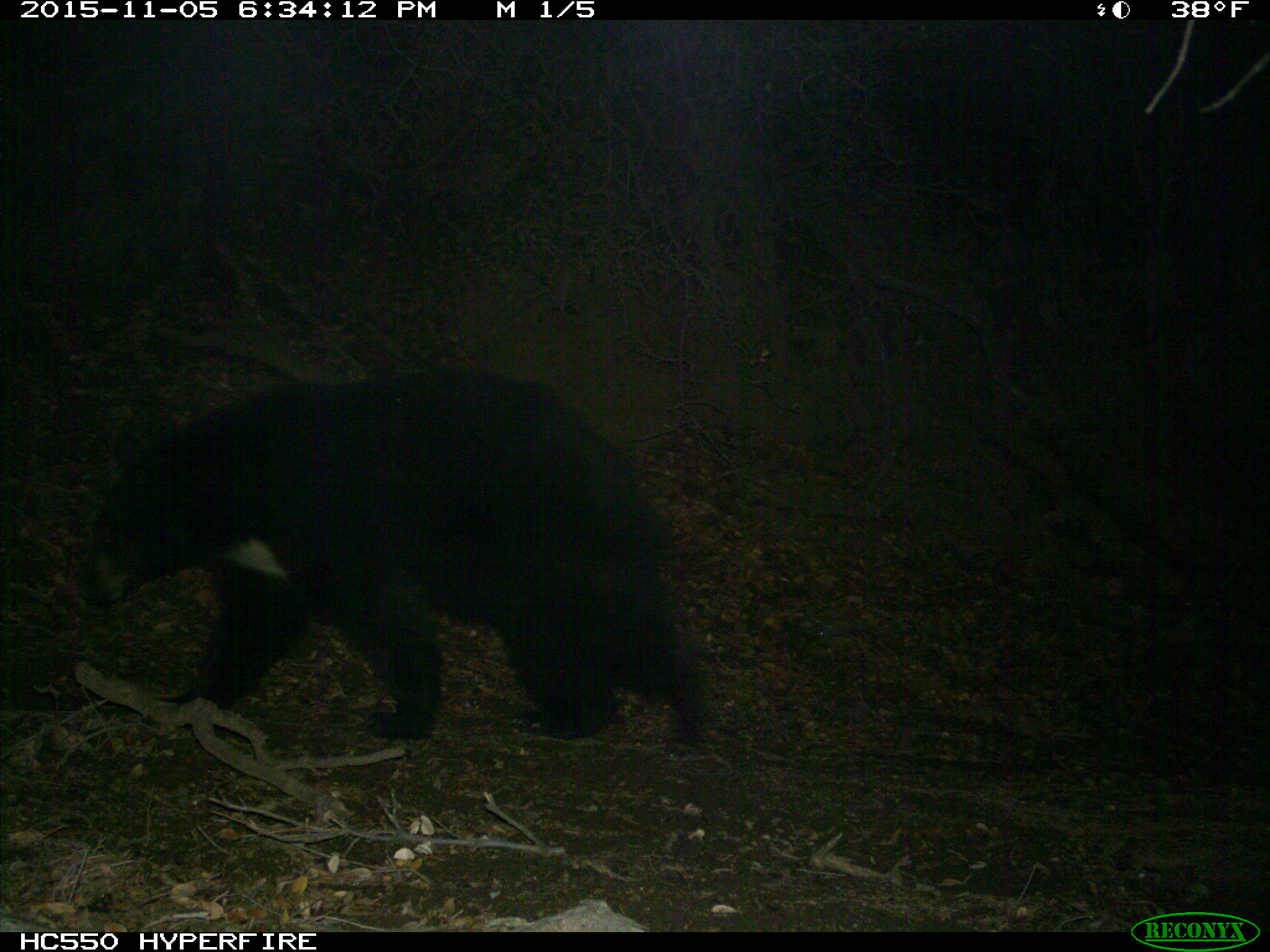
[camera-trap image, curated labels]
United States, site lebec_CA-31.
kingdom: Animalia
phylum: Chordata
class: Mammalia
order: Carnivora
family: Ursidae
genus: Ursus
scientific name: Ursus americanus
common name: american black bear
Ursus americanus (american black bear).